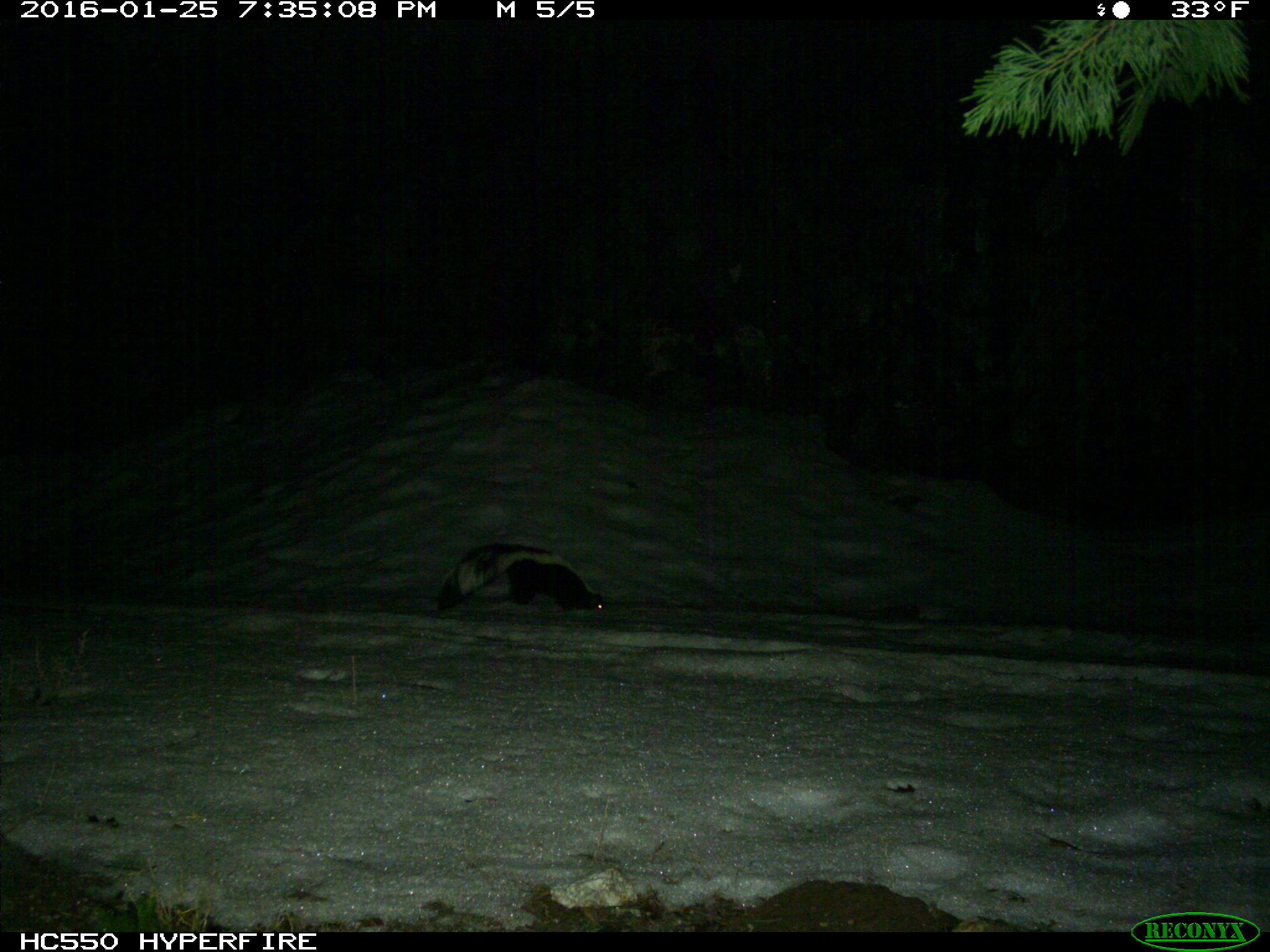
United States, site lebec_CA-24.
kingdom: Animalia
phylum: Chordata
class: Mammalia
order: Carnivora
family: Mephitidae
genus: Mephitis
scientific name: Mephitis mephitis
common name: striped skunk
Mephitis mephitis (striped skunk).